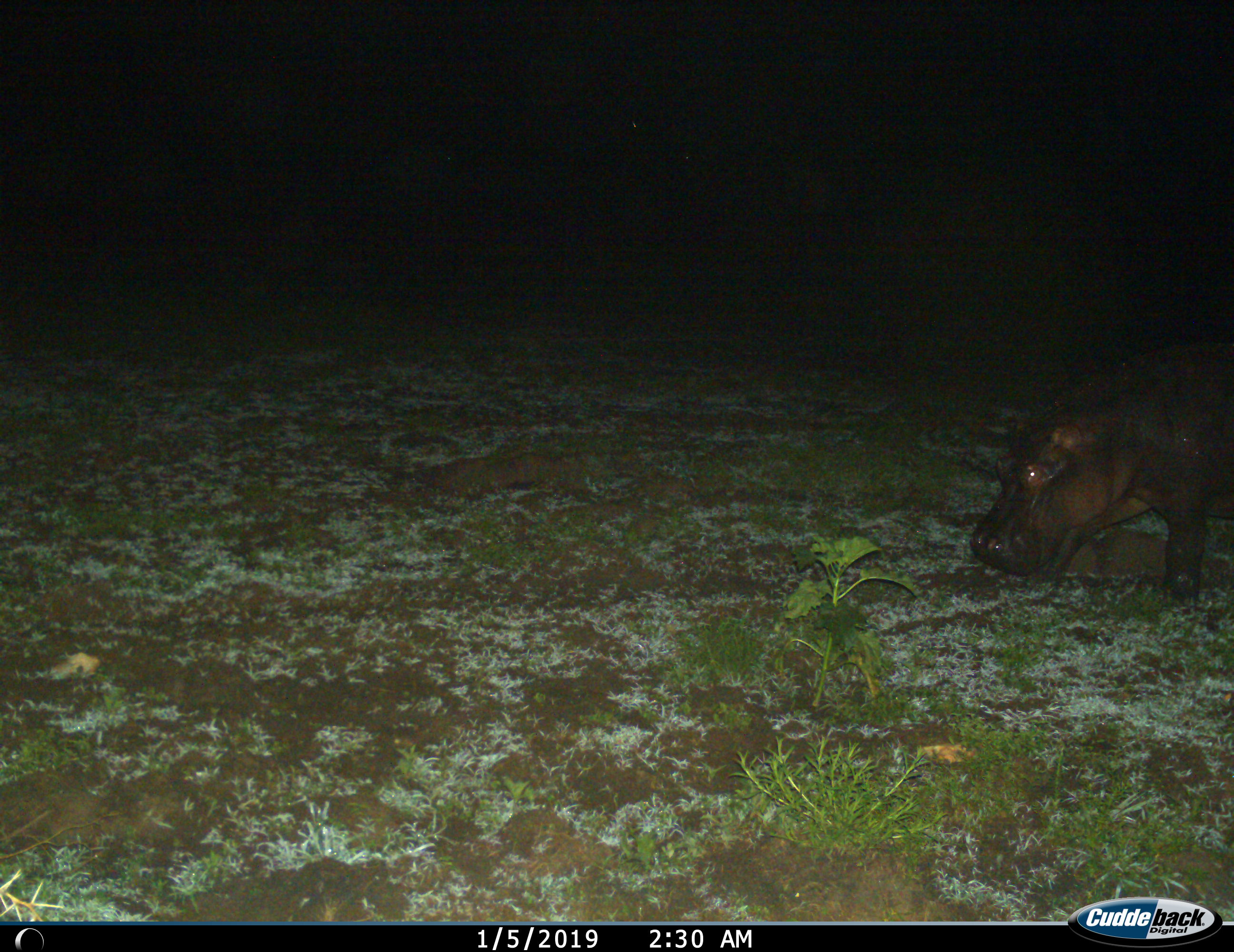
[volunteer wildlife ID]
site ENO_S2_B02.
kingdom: Animalia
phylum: Chordata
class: Mammalia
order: Artiodactyla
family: Hippopotamidae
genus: Hippopotamus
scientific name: Hippopotamus amphibius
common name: hippopotamus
Hippopotamus (Hippopotamus amphibius), count 1. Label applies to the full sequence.